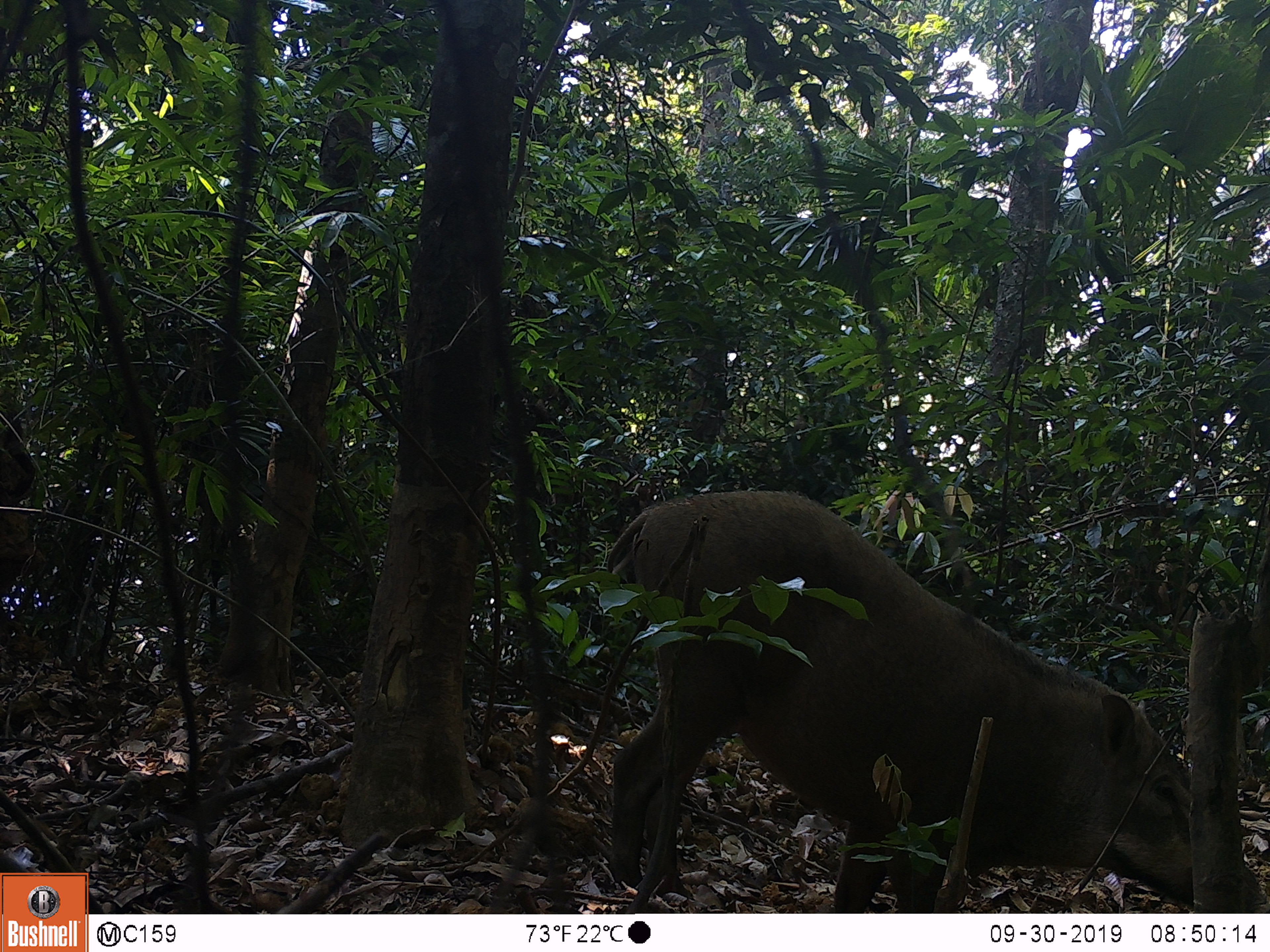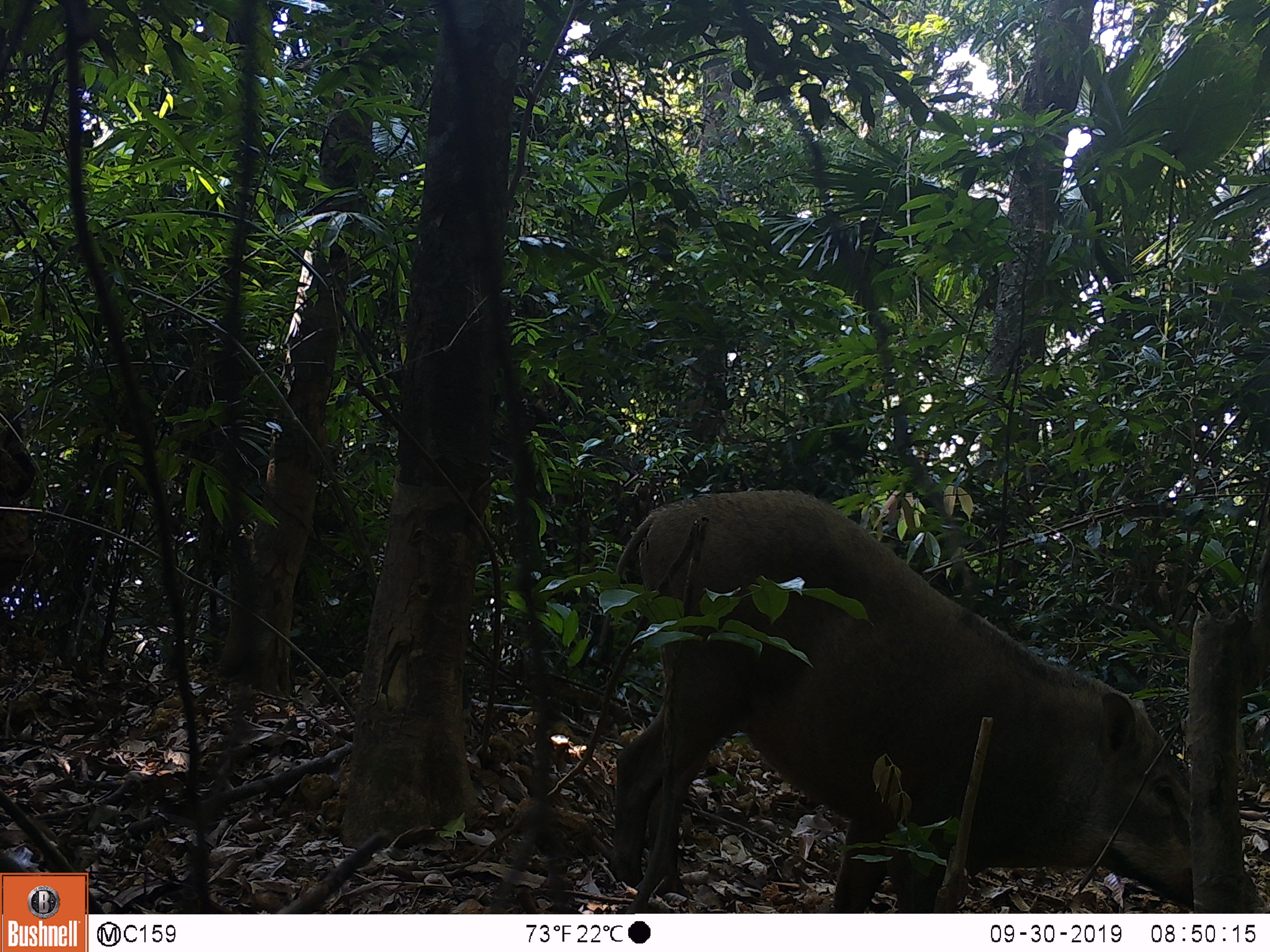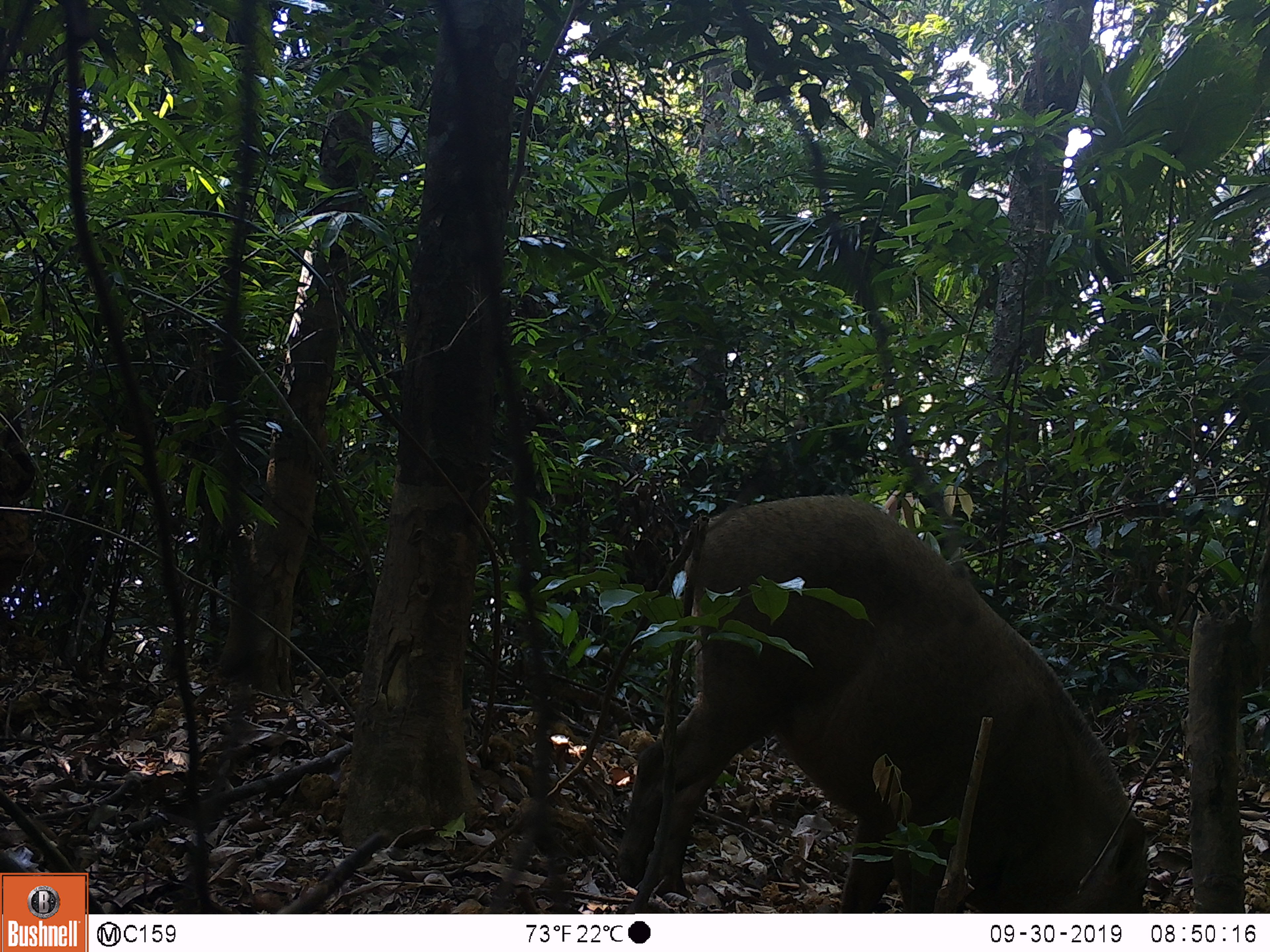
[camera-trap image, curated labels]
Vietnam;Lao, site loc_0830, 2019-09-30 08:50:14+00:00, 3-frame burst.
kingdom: Animalia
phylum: Chordata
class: Mammalia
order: Artiodactyla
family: Suidae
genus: Sus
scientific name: Sus scrofa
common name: eurasian wild pig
Eurasian wild pig (Sus scrofa). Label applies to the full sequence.